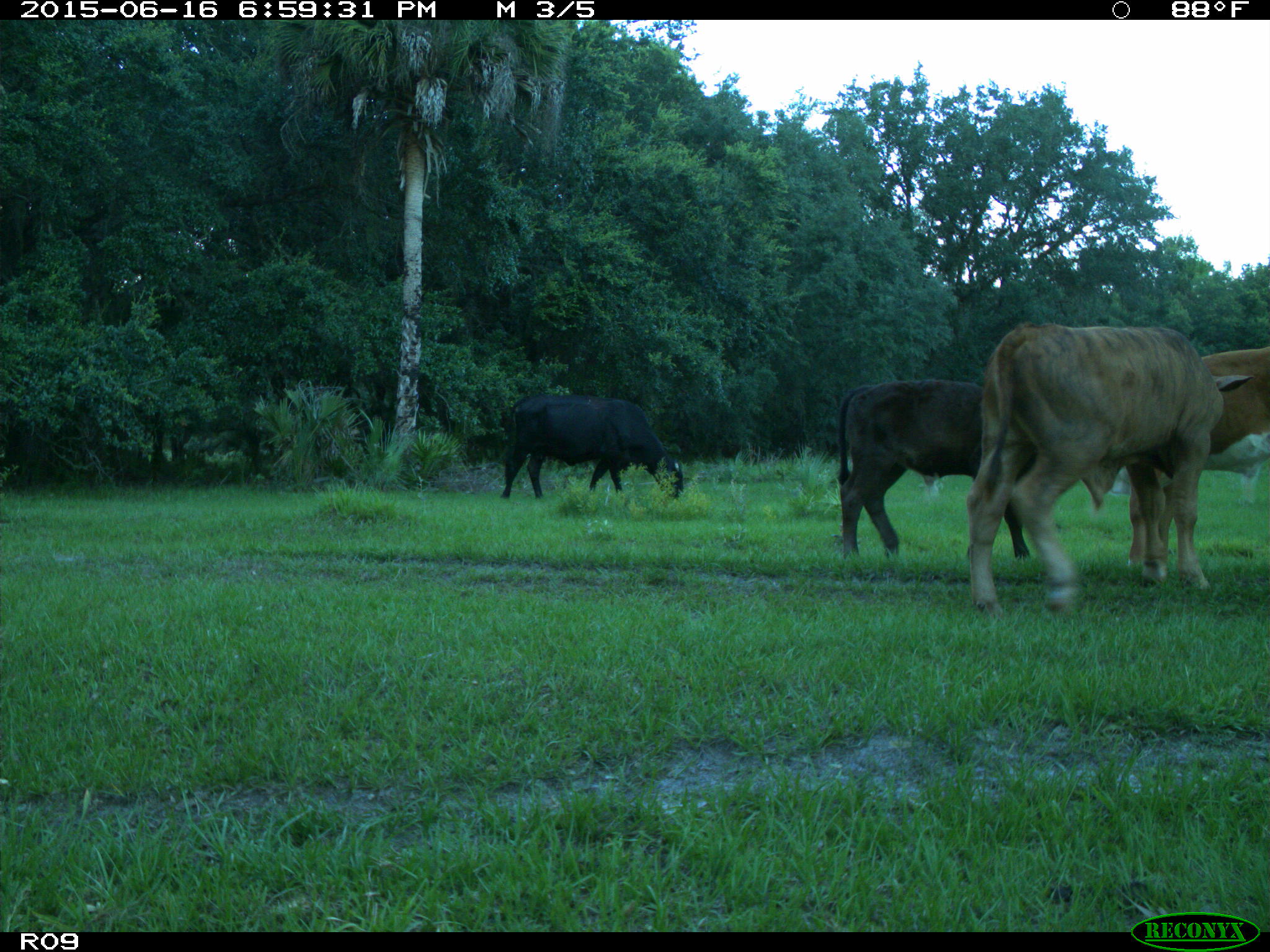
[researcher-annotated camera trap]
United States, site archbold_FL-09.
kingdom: Animalia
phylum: Chordata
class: Mammalia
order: Artiodactyla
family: Bovidae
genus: Bos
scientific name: Bos taurus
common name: domestic cow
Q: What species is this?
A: Bos taurus (domestic cow).